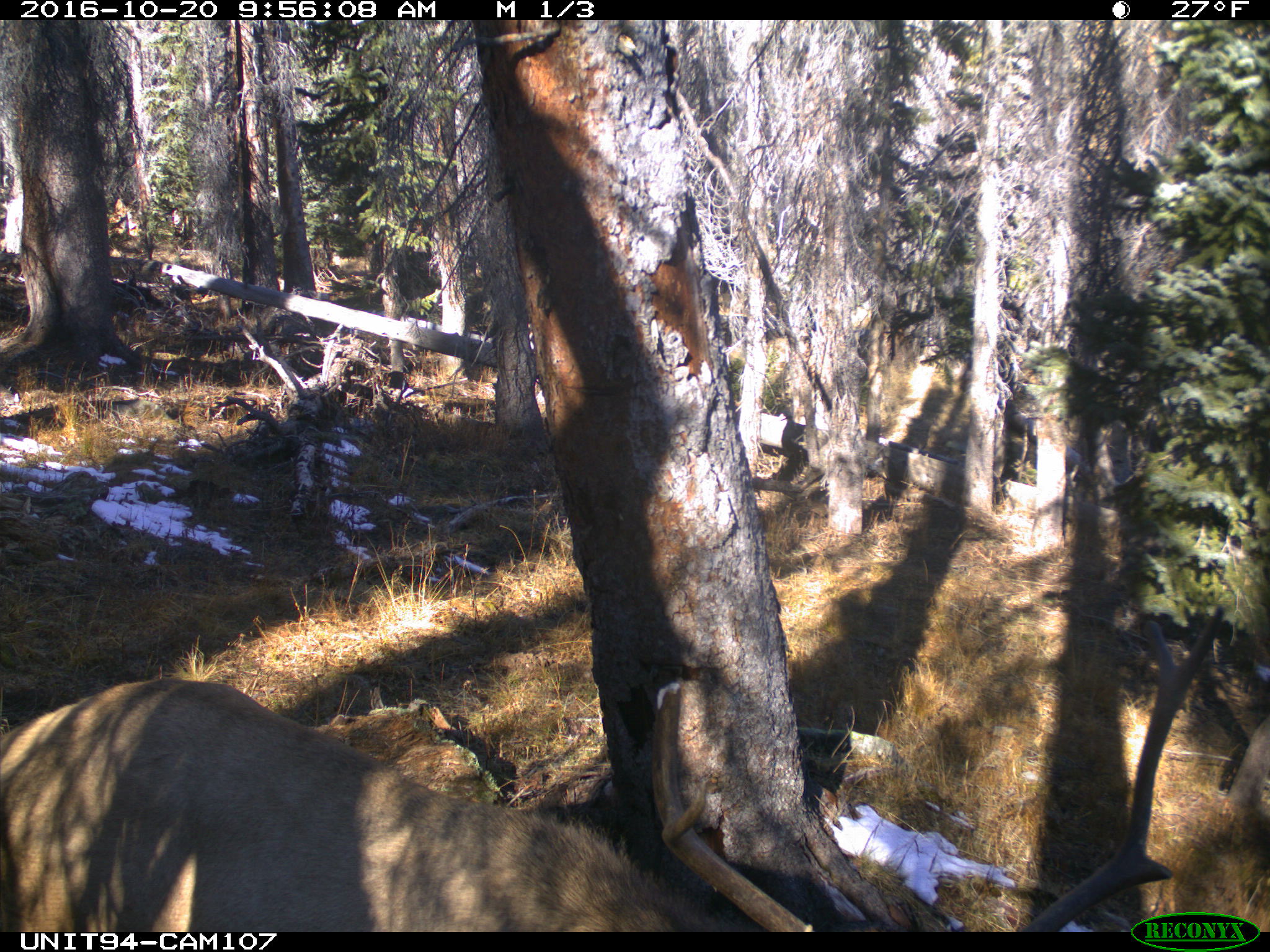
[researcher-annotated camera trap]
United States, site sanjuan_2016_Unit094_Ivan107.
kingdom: Animalia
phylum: Chordata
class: Mammalia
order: Artiodactyla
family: Cervidae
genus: Cervus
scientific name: Cervus elaphus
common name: red deer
Cervus elaphus (red deer).